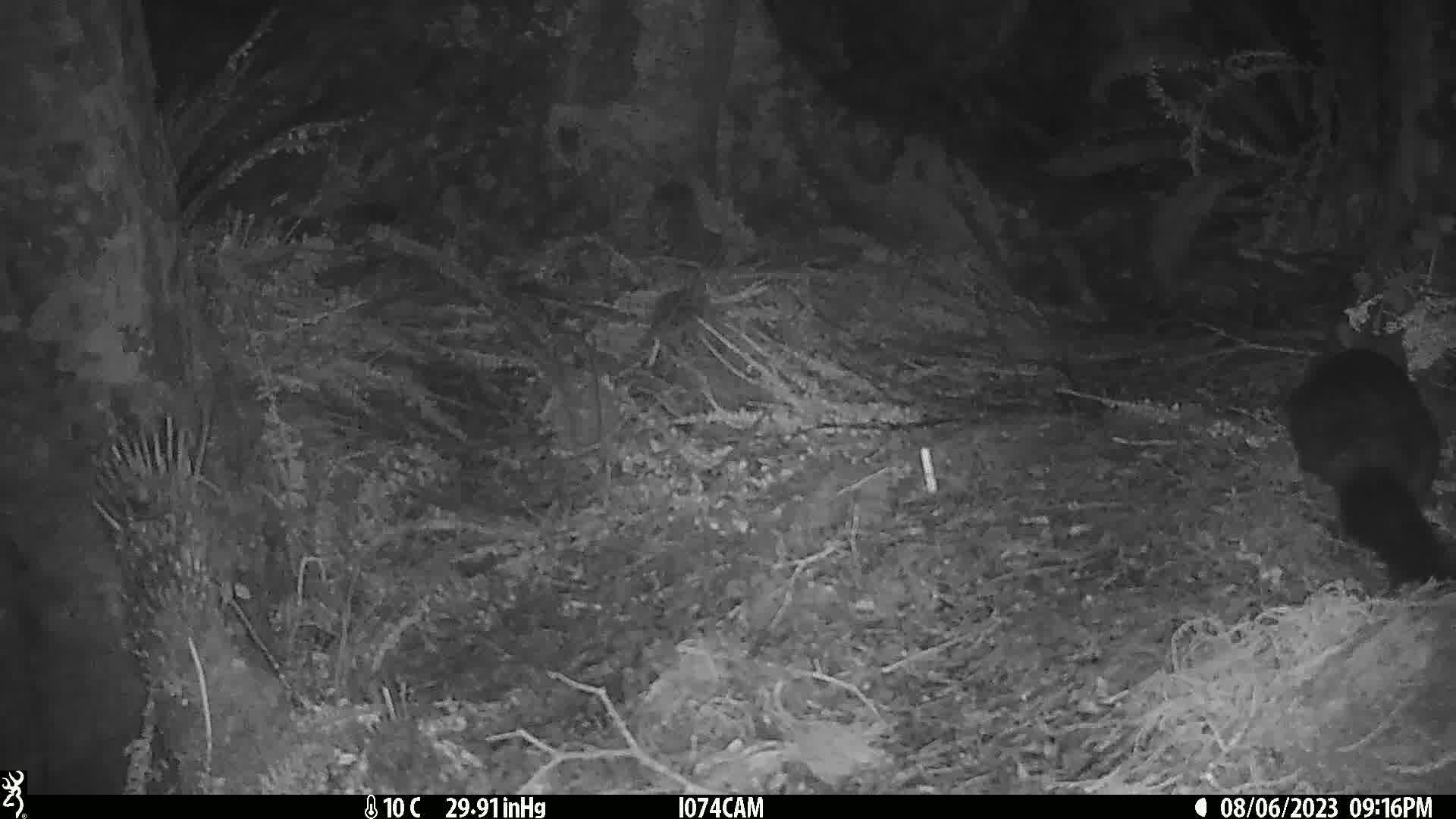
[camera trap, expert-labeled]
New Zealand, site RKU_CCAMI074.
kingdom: Animalia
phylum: Chordata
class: Mammalia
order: Diprotodontia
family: Phalangeridae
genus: Trichosurus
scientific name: Trichosurus vulpecula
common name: common brushtail possum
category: possum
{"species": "possum (common brushtail possum) (Trichosurus vulpecula)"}